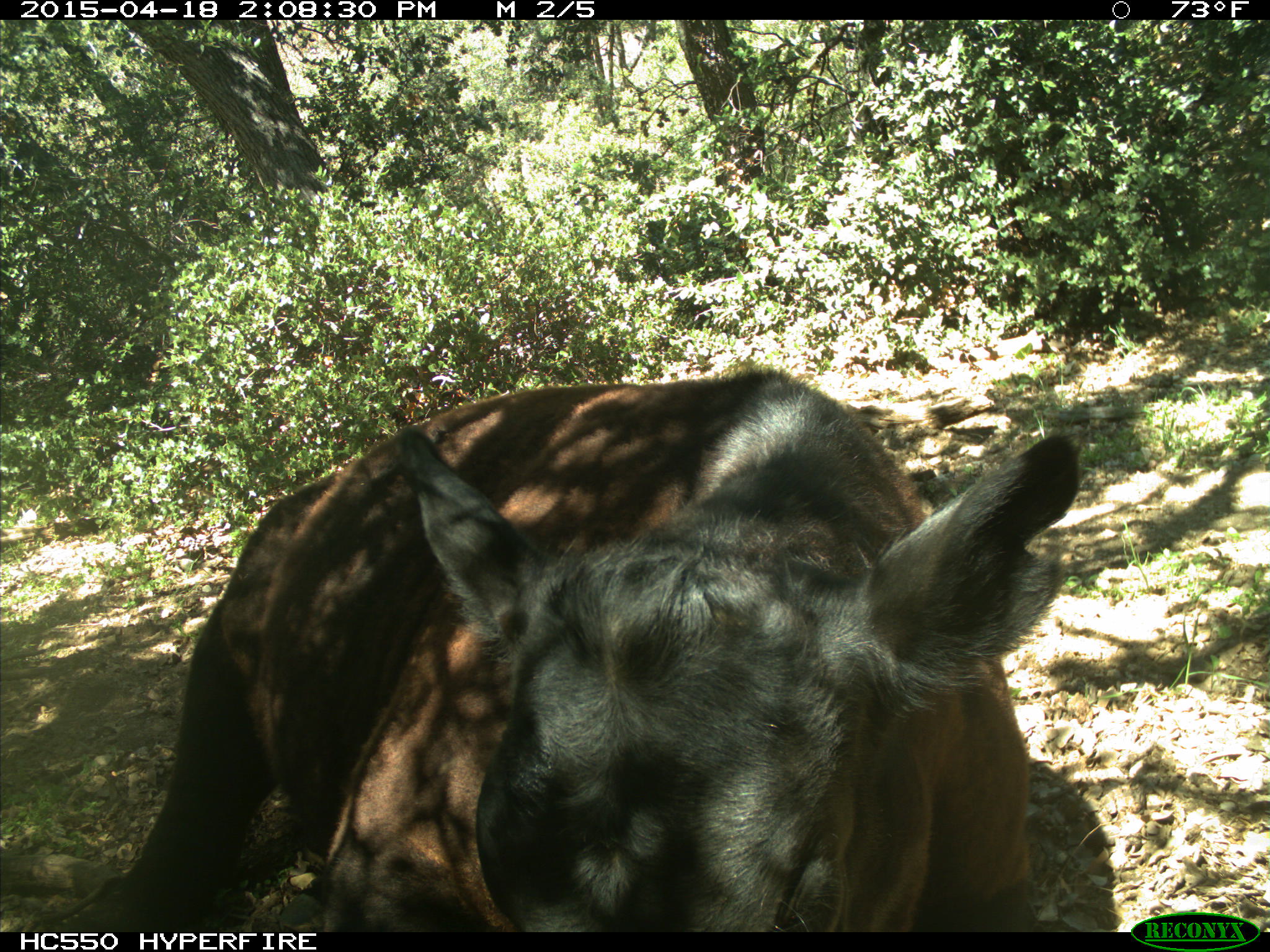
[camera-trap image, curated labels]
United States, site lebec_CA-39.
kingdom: Animalia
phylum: Chordata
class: Mammalia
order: Artiodactyla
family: Bovidae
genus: Bos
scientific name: Bos taurus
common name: domestic cow